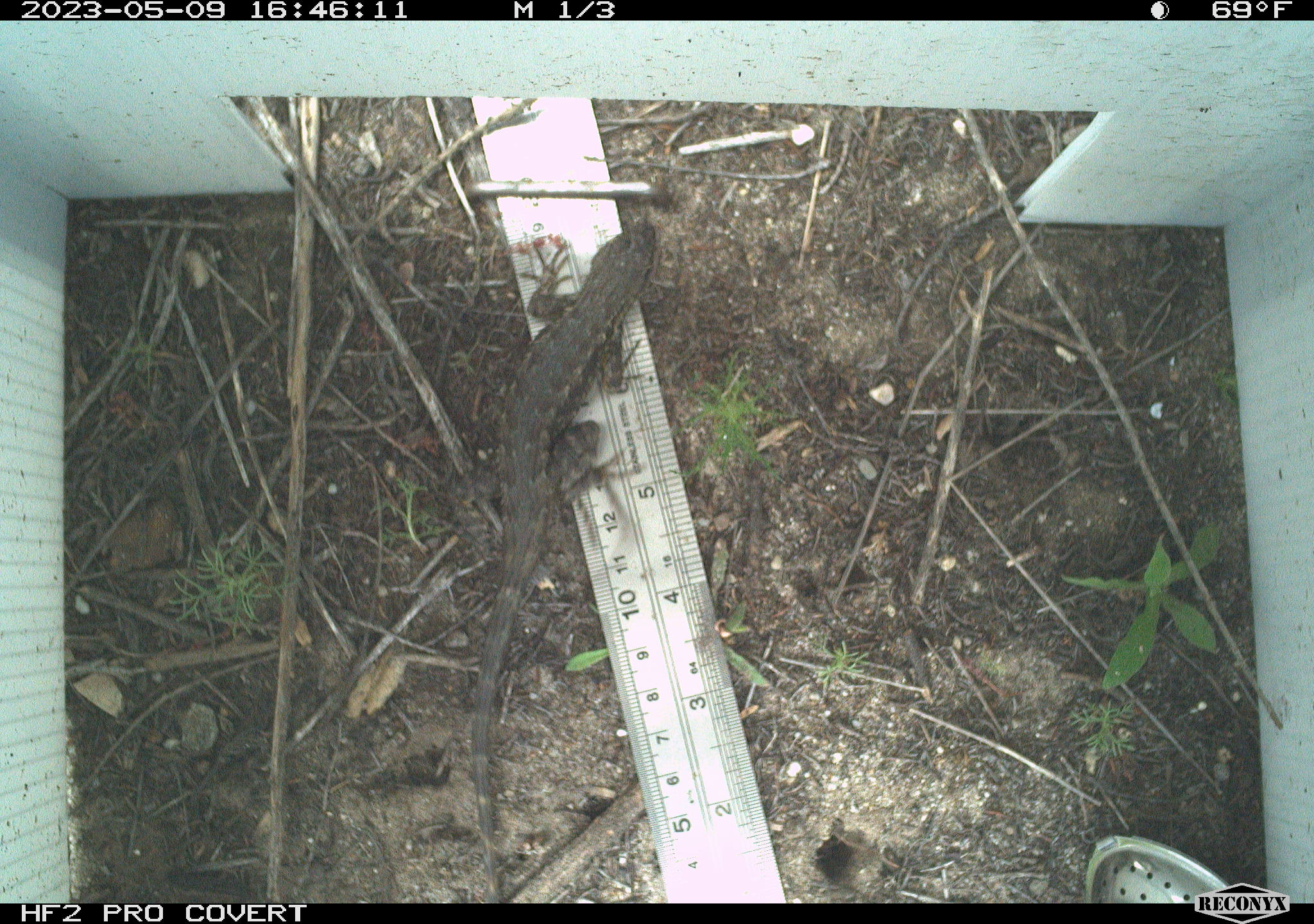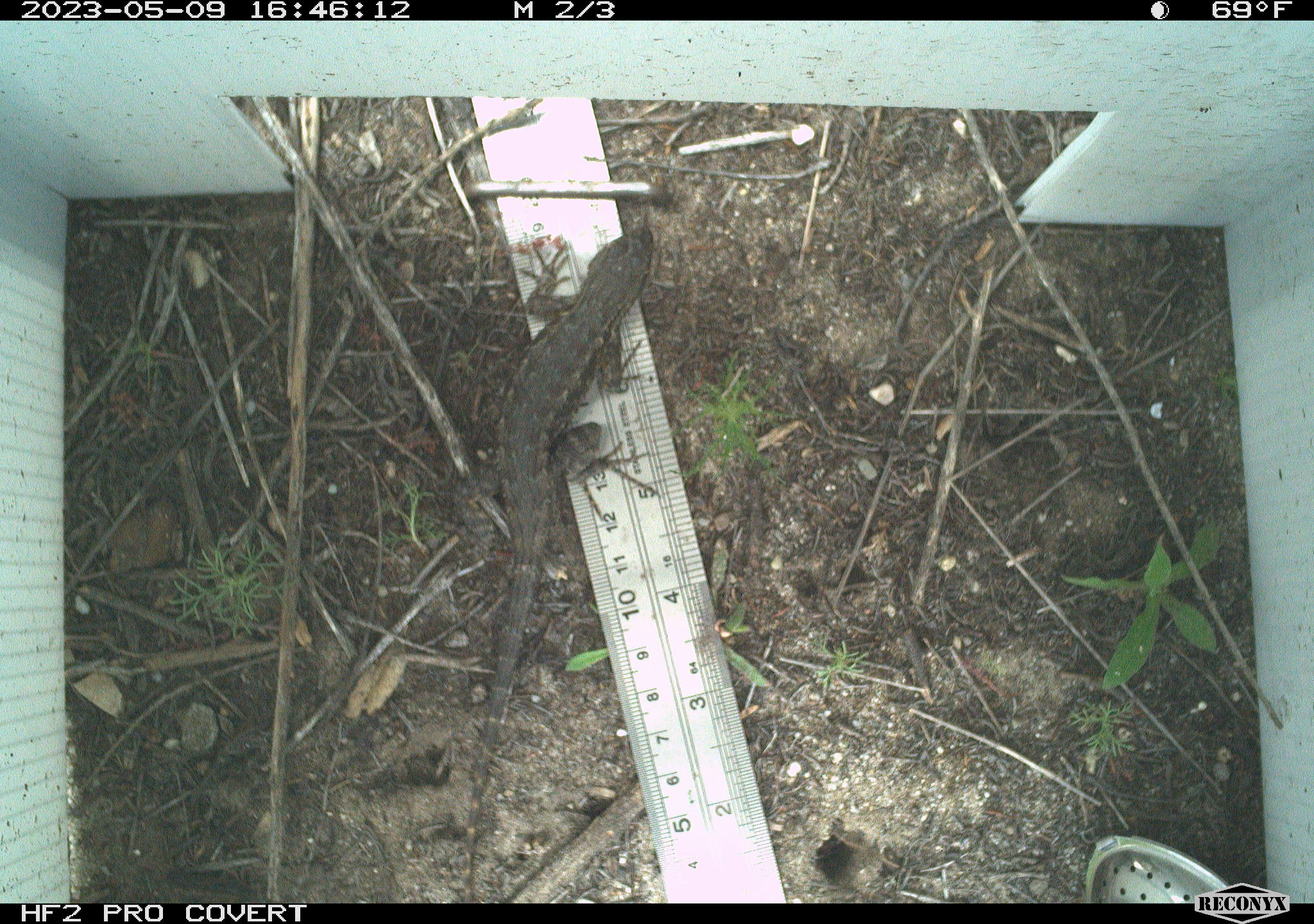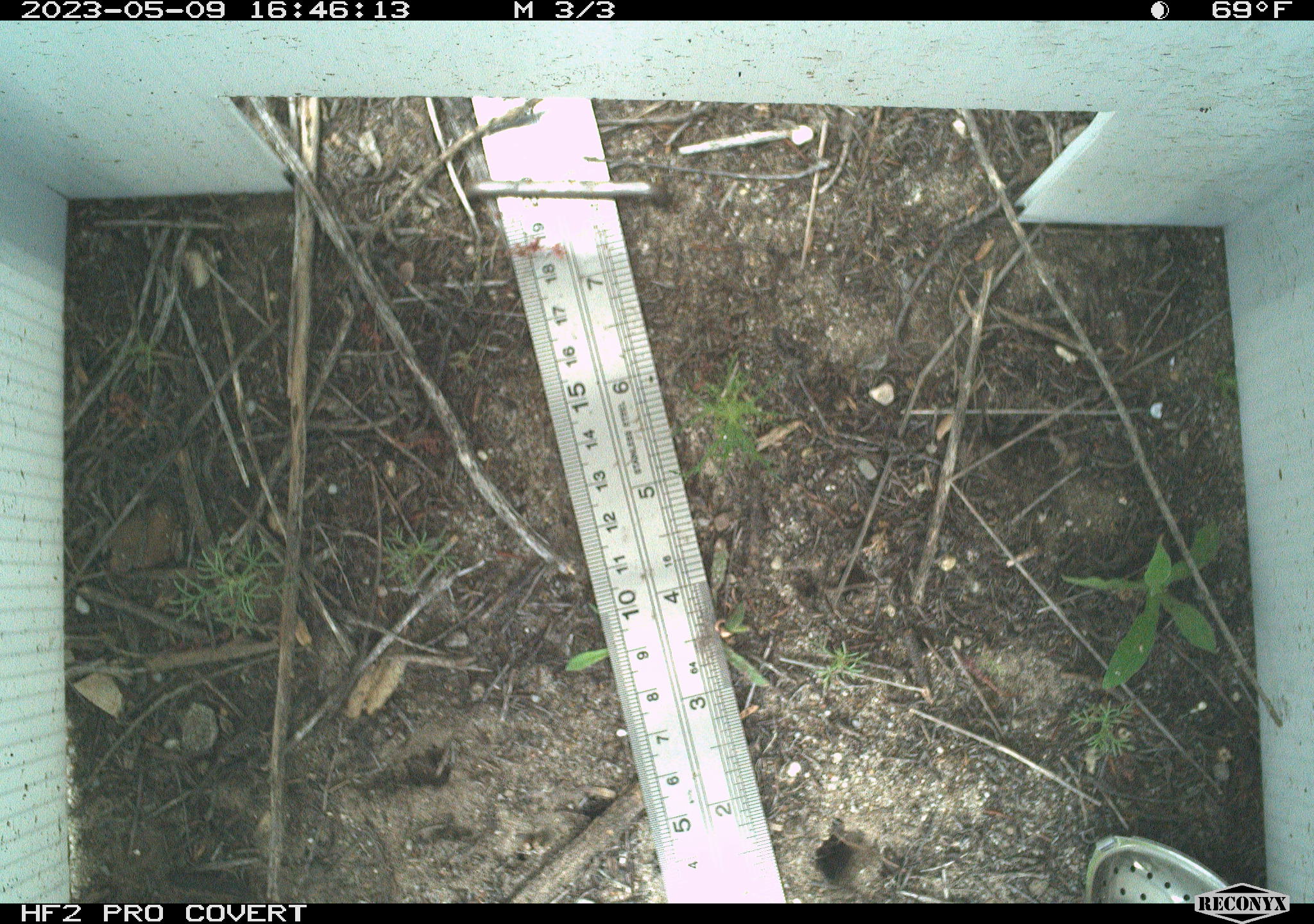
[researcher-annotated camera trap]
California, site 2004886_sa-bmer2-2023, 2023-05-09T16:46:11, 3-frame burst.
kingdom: Animalia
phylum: Chordata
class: Reptilia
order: Squamata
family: Phrynosomatidae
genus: Sceloporus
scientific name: Sceloporus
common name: spiny lizards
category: sceloporus species